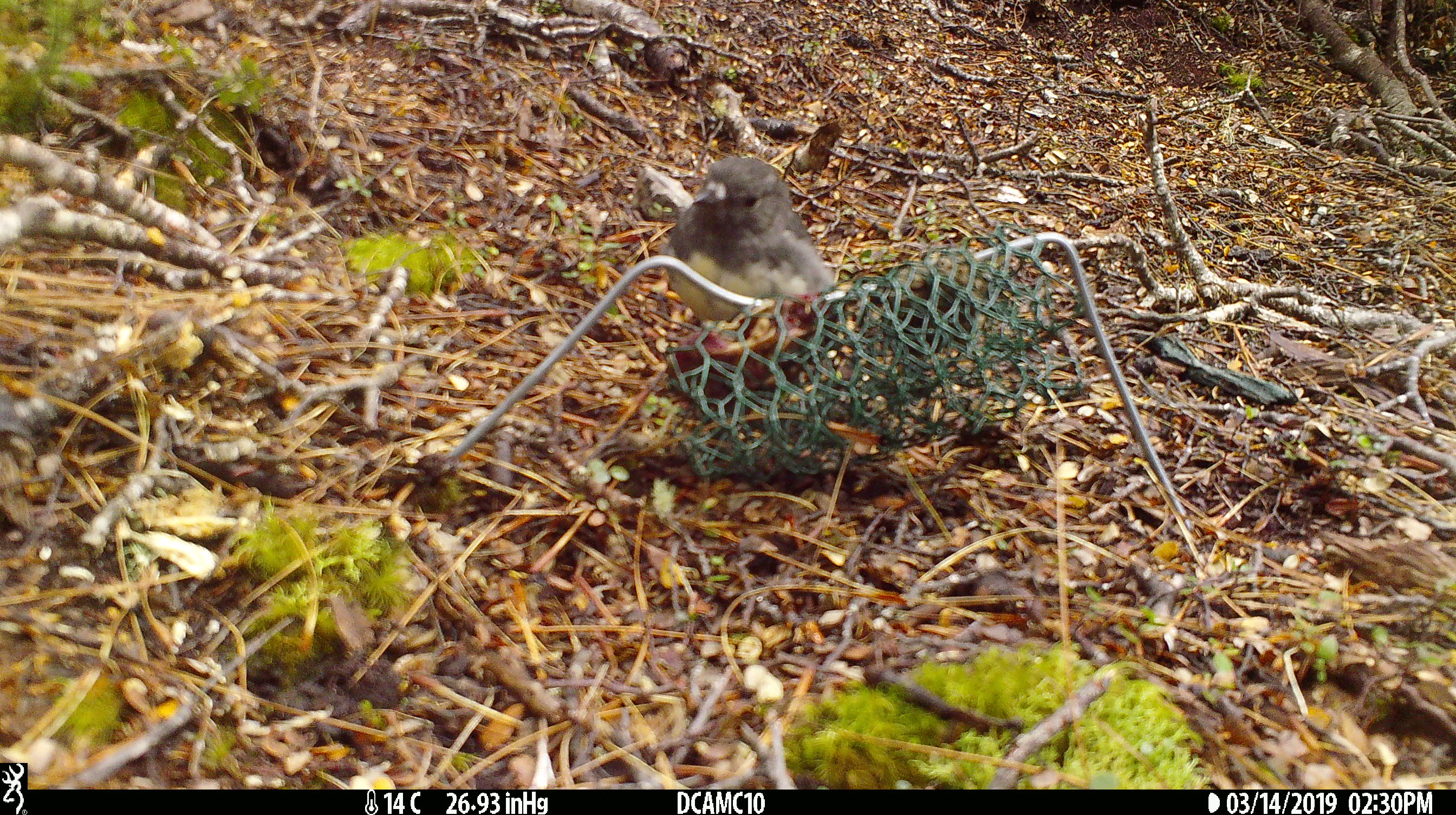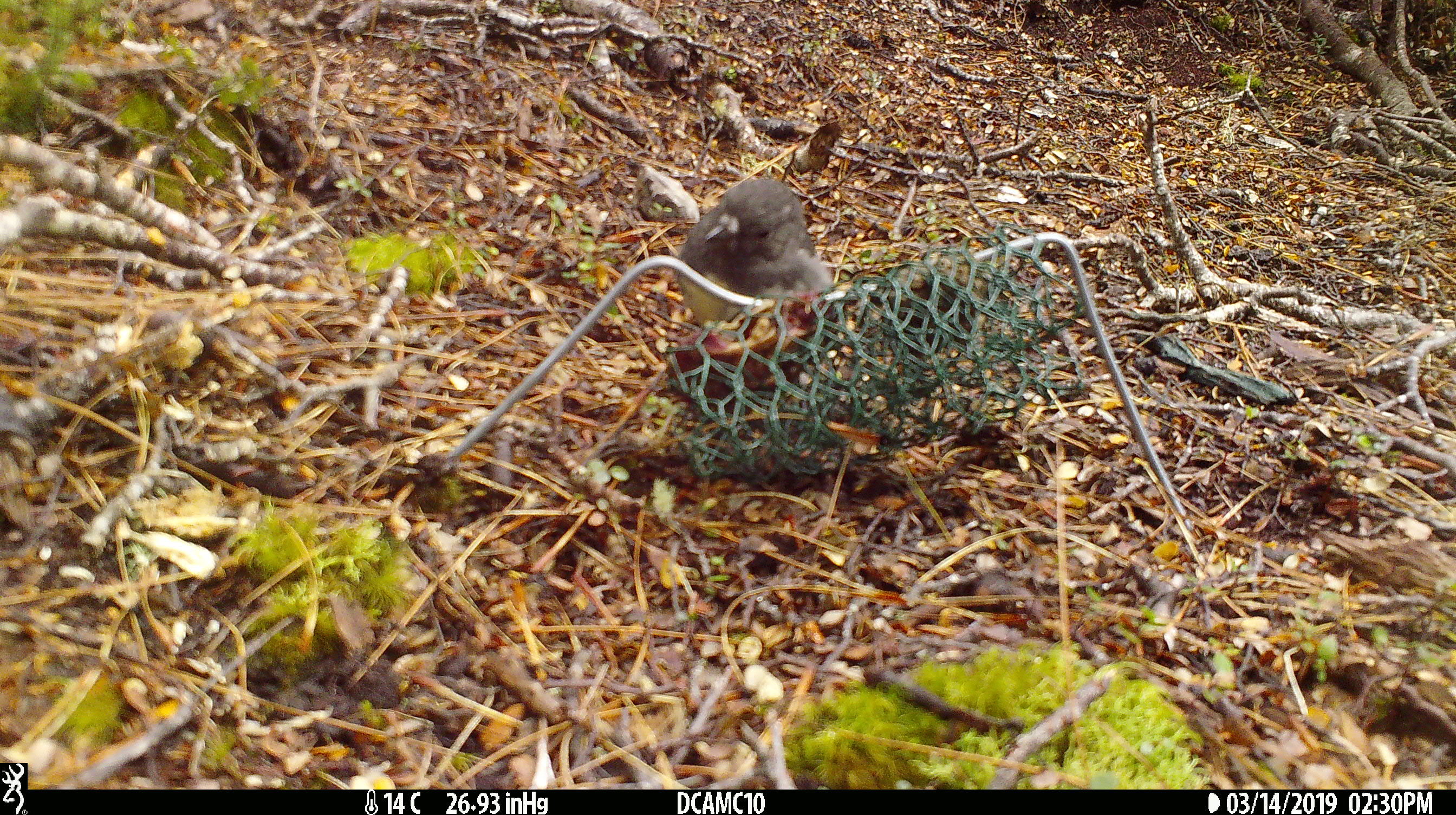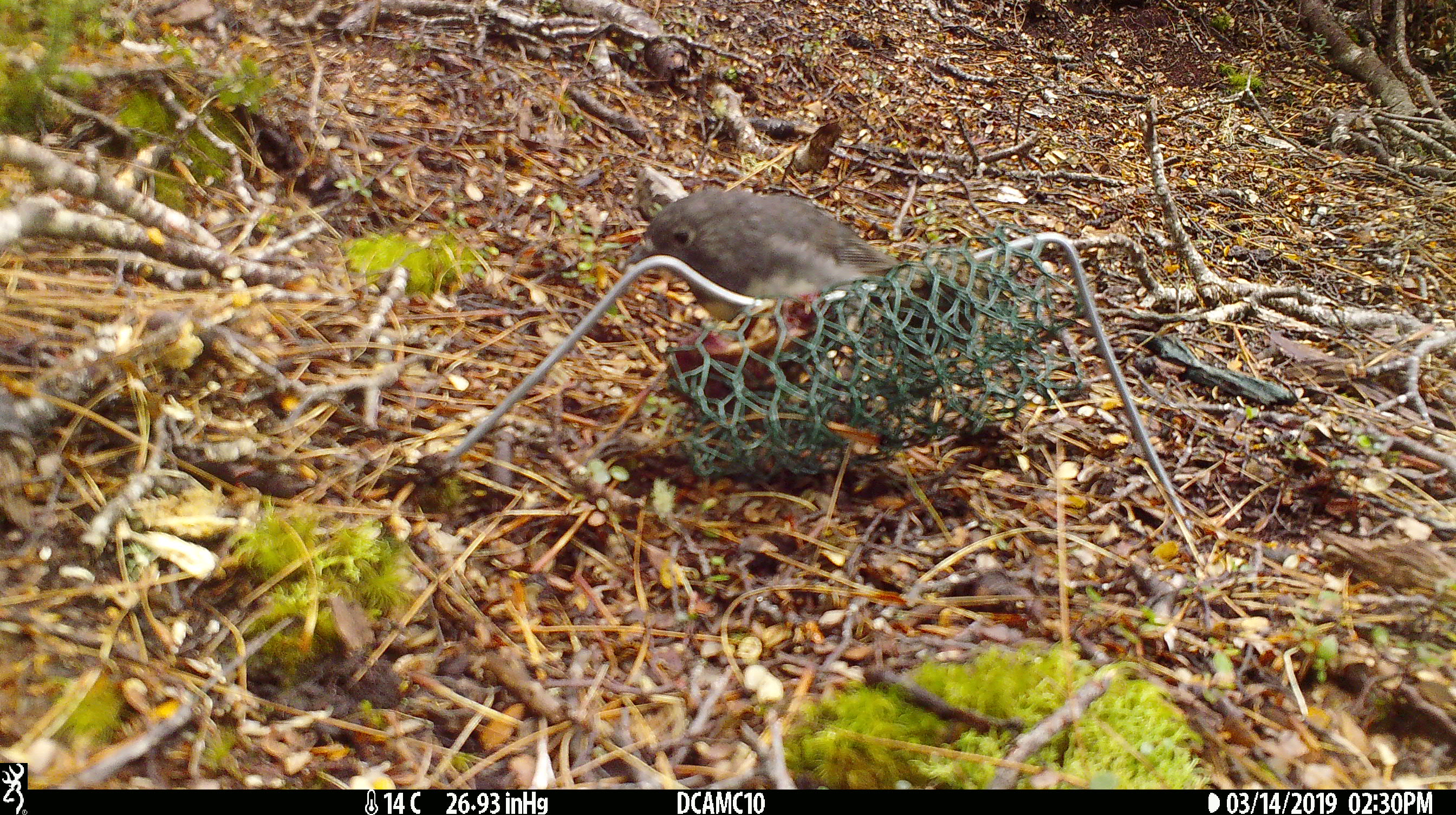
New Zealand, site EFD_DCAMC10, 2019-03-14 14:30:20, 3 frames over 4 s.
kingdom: Animalia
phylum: Chordata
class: Aves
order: Passeriformes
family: Petroicidae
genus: Petroica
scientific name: Petroica australis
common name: new zealand robin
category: robin